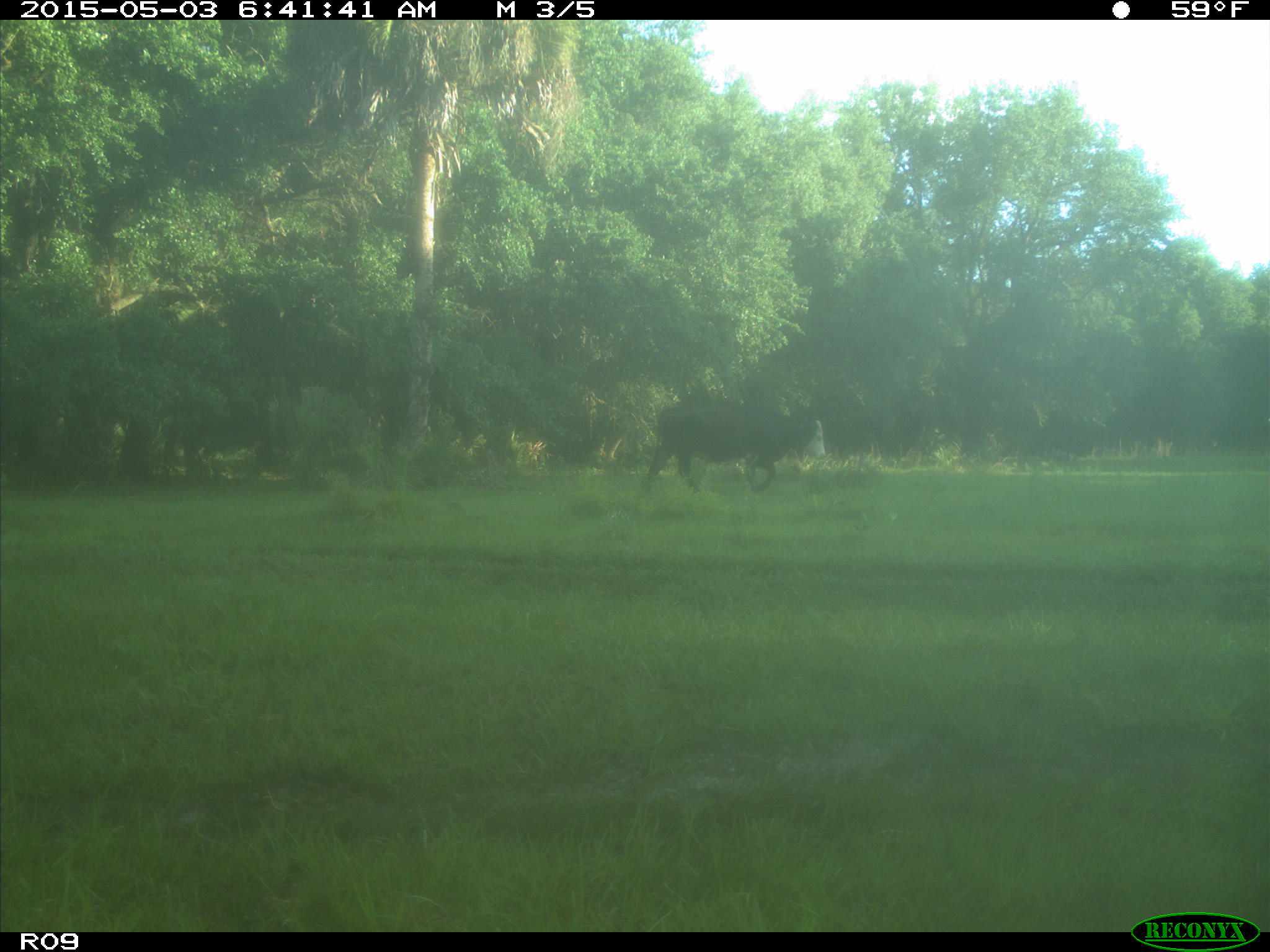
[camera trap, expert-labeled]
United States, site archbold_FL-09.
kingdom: Animalia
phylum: Chordata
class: Mammalia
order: Artiodactyla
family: Bovidae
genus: Bos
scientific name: Bos taurus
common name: domestic cow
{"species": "Bos taurus (domestic cow)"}